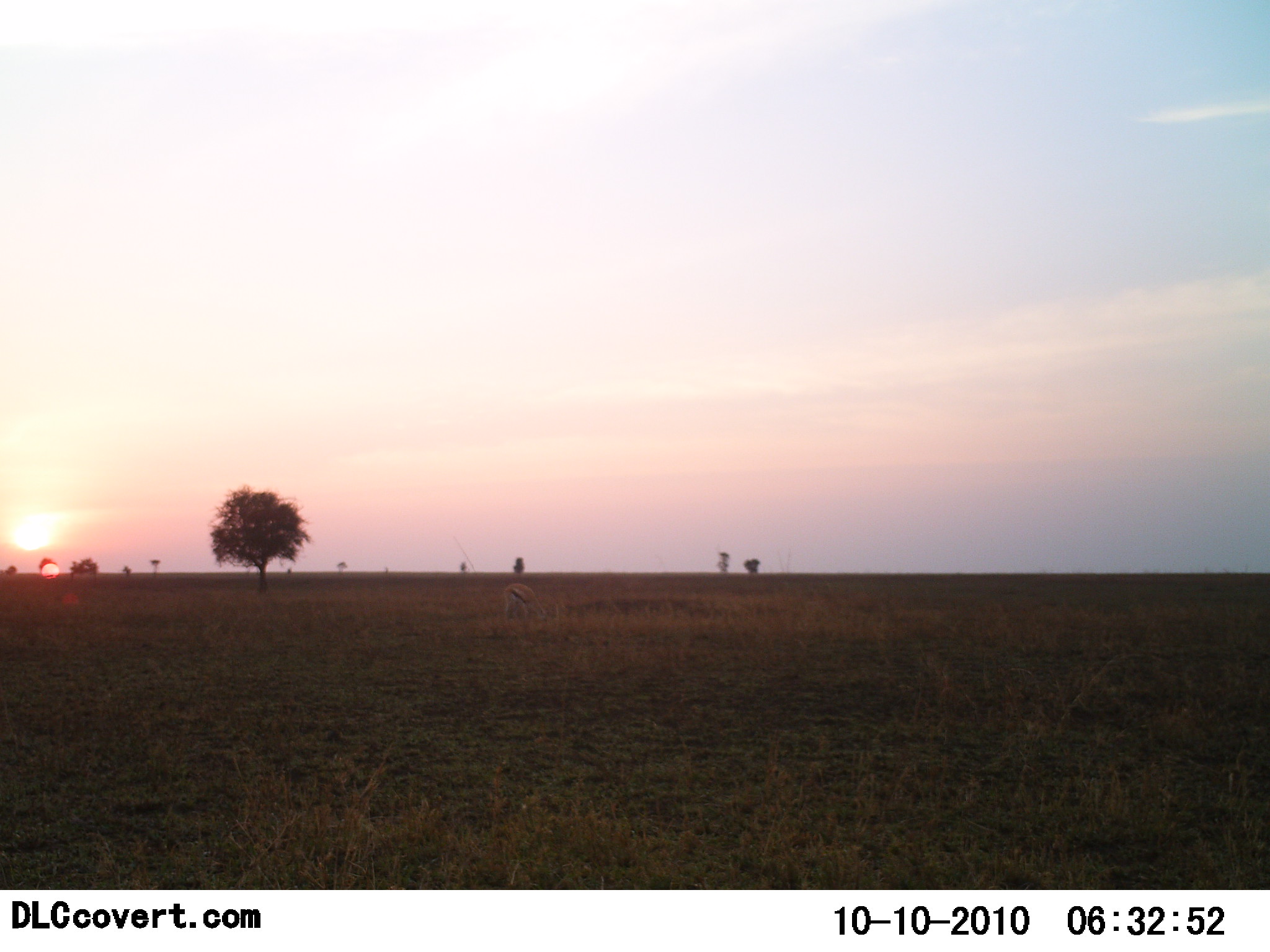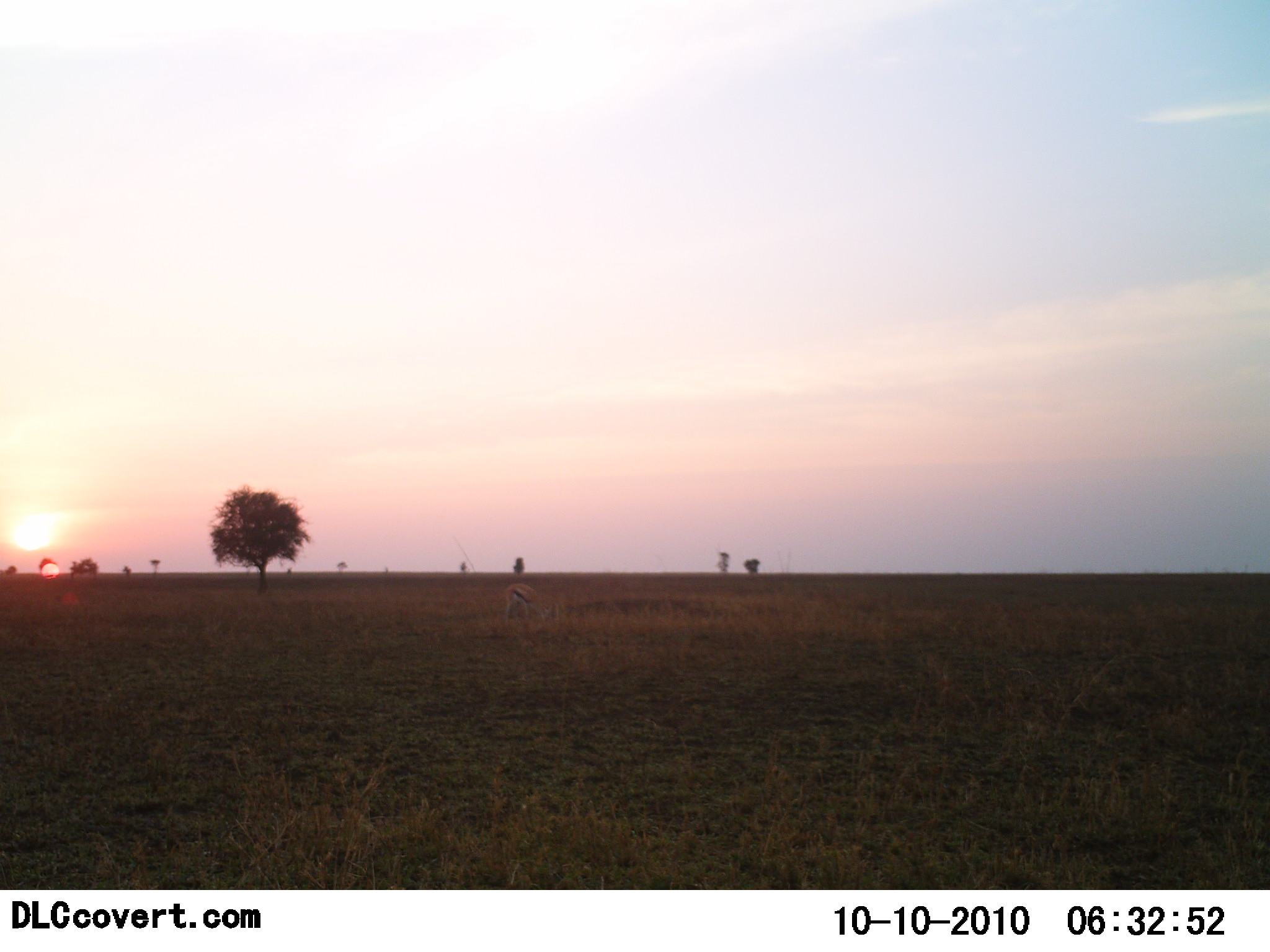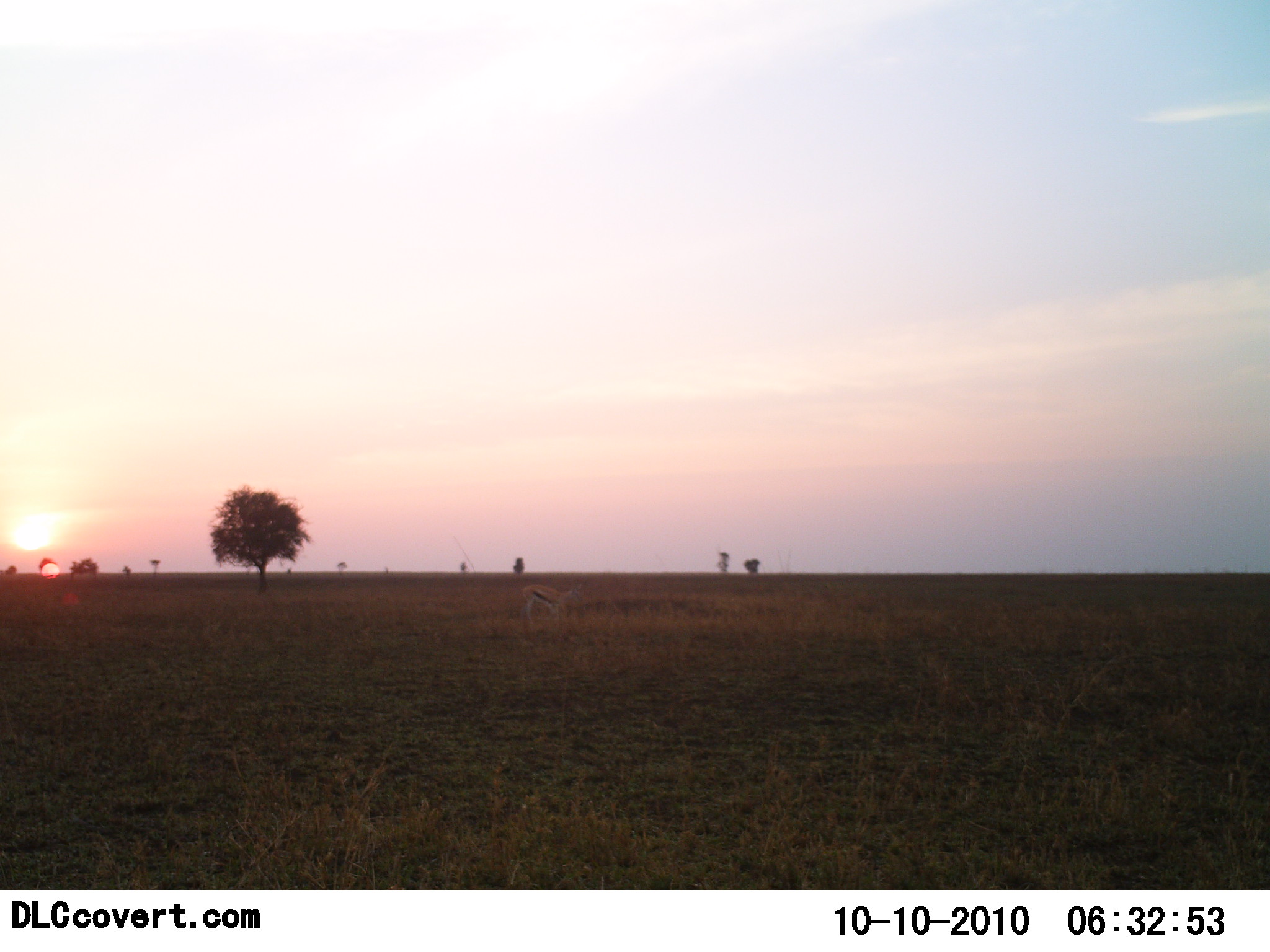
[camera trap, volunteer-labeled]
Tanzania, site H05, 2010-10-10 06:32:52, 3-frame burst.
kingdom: Animalia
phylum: Chordata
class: Mammalia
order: Artiodactyla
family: Bovidae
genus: Eudorcas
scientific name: Eudorcas thomsonii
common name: thomson's gazelle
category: gazellethomsons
Gazellethomsons (thomson's gazelle) (Eudorcas thomsonii), count 1. Behavior (volunteer vote fractions): standing 0%, resting 0%, moving 29%, interacting 0%. Young present (vote fraction): 0%. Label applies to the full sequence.